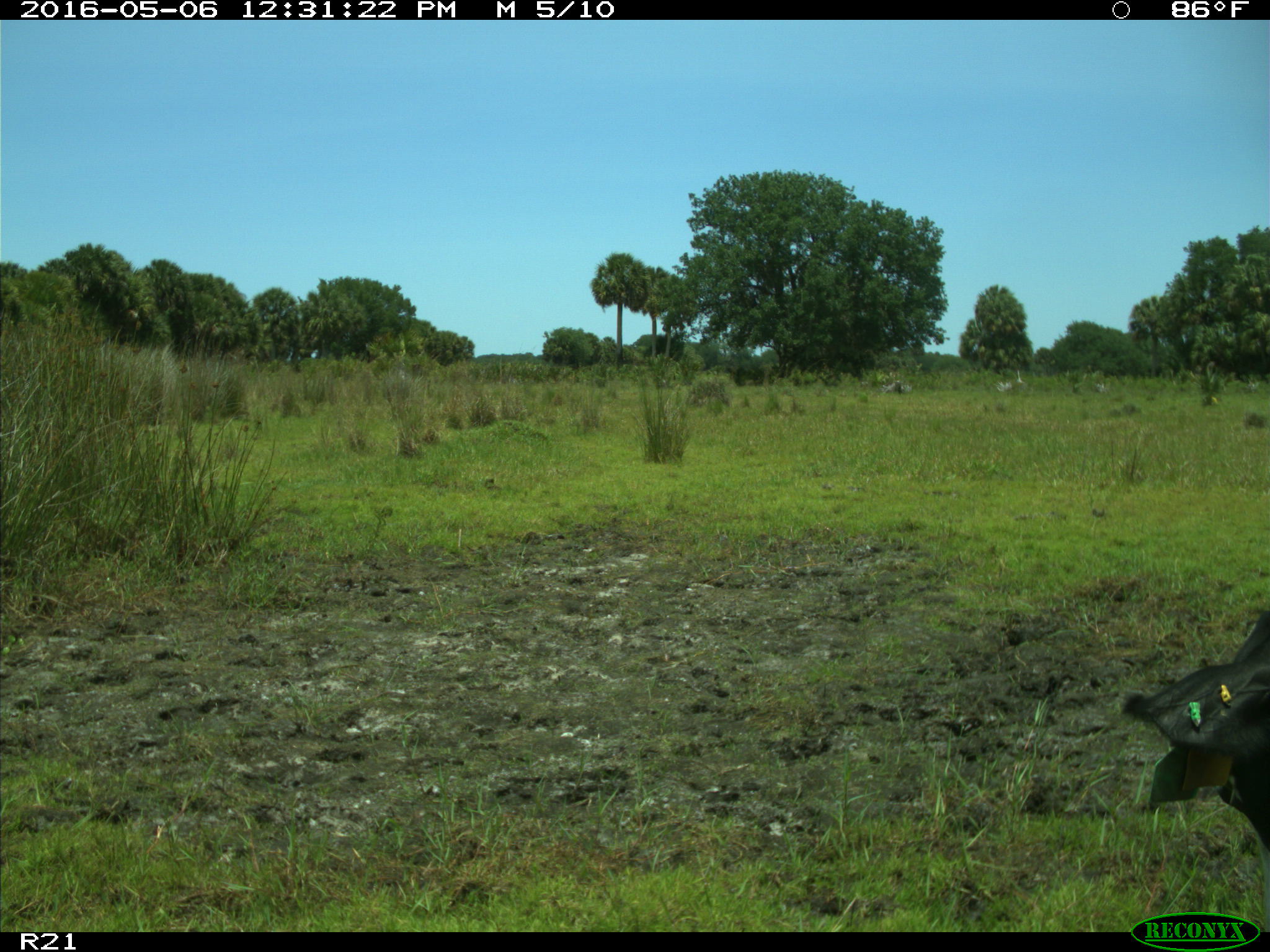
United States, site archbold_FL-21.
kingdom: Animalia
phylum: Chordata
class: Mammalia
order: Artiodactyla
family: Bovidae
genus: Bos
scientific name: Bos taurus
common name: domestic cow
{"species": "Bos taurus (domestic cow)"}